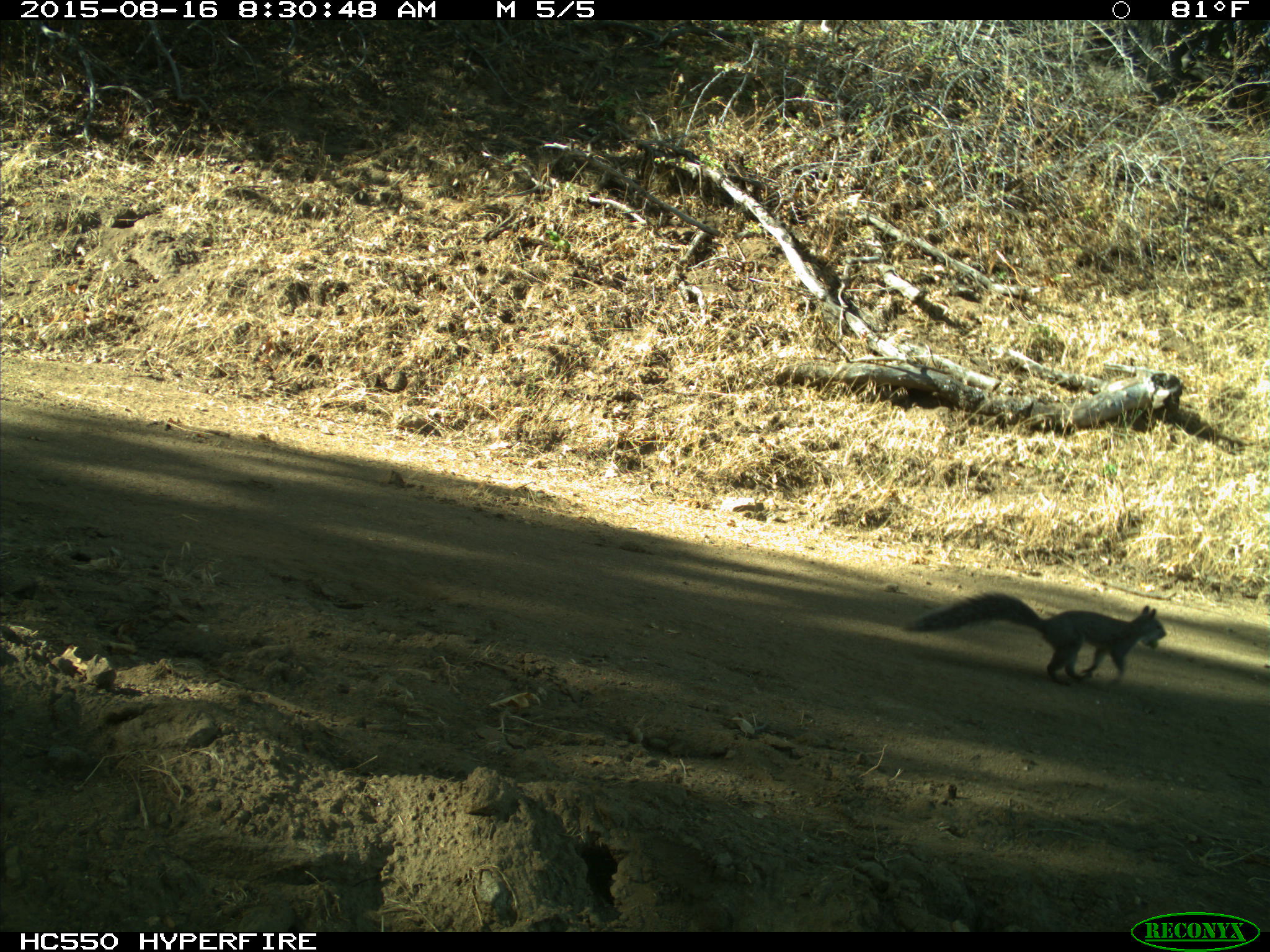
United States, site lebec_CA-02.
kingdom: Animalia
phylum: Chordata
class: Mammalia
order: Rodentia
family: Sciuridae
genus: Sciurus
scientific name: Sciurus carolinensis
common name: eastern gray squirrel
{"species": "Sciurus carolinensis (eastern gray squirrel)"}